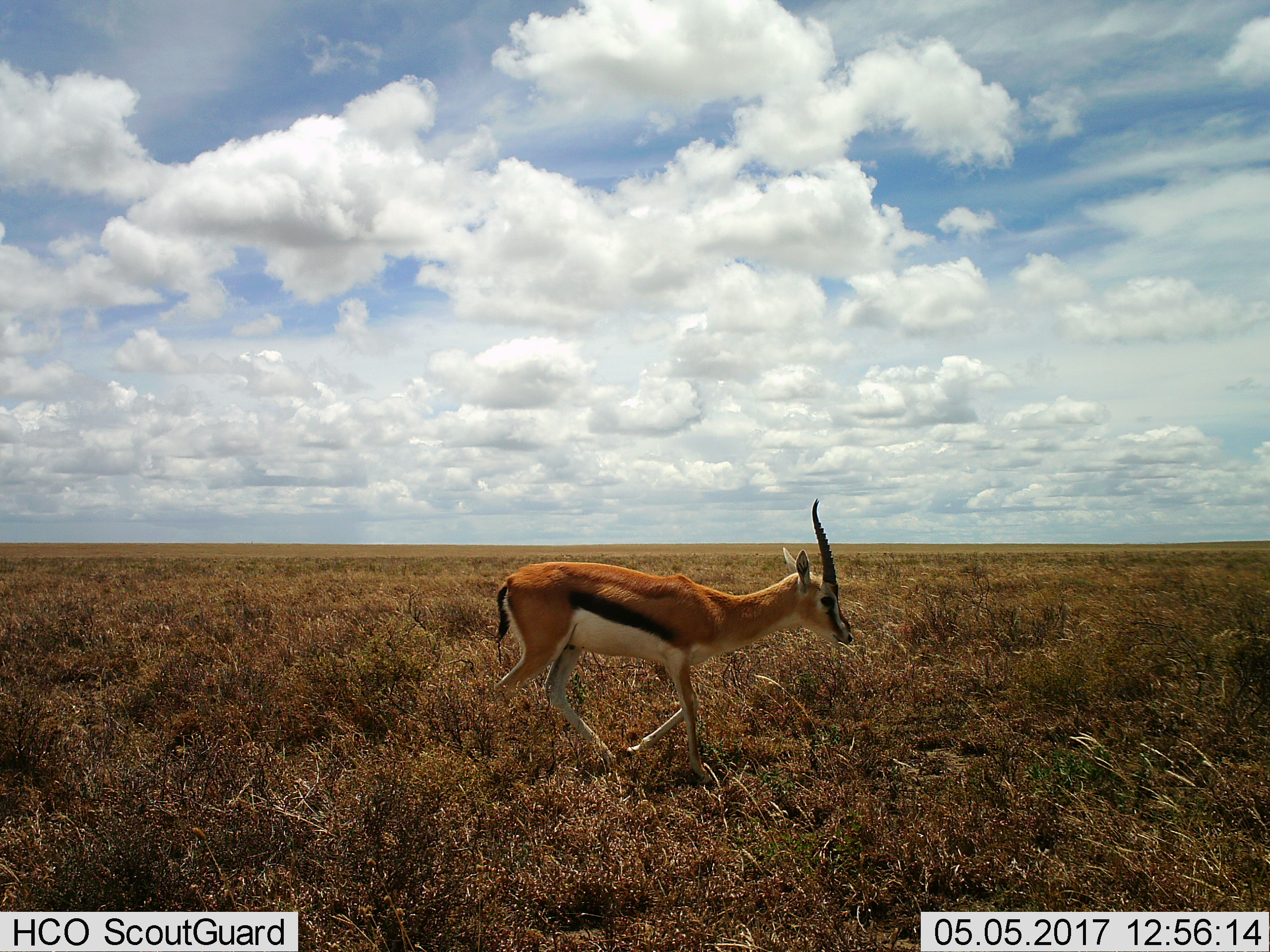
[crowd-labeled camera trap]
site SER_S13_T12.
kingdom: Animalia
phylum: Chordata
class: Mammalia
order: Artiodactyla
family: Bovidae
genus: Eudorcas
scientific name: Eudorcas thomsonii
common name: thomson's gazelle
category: gazellethomsons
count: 1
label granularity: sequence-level